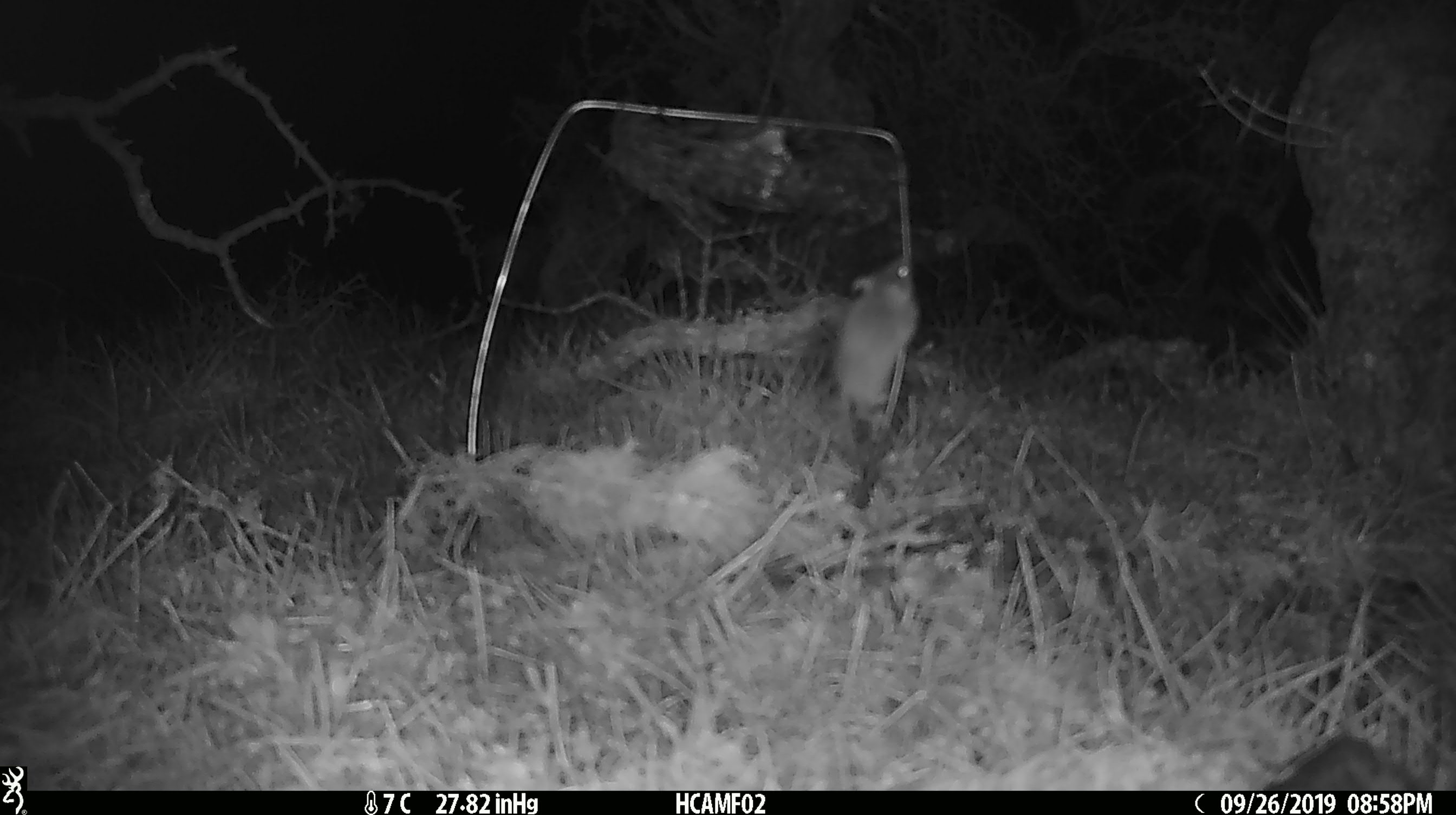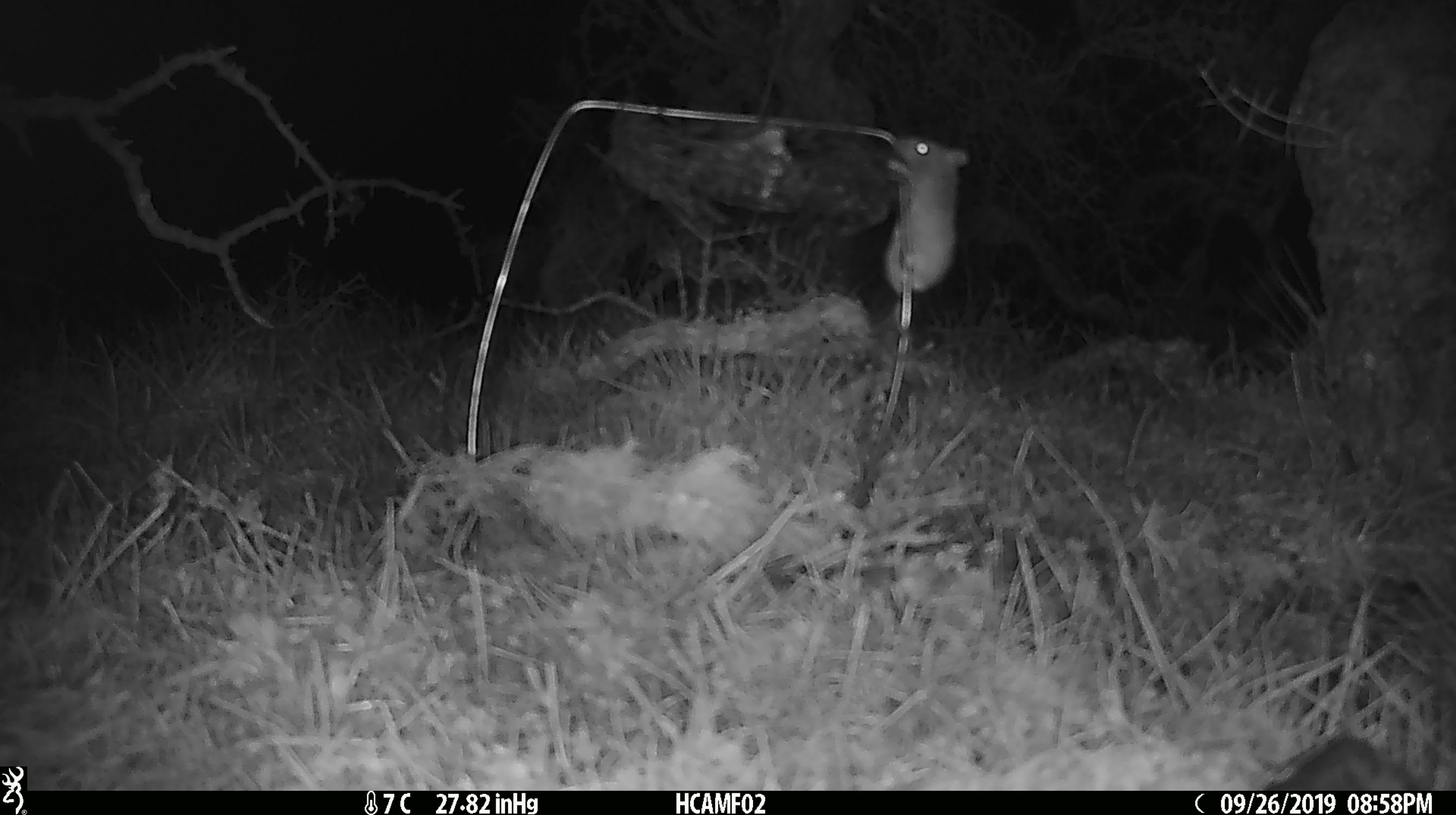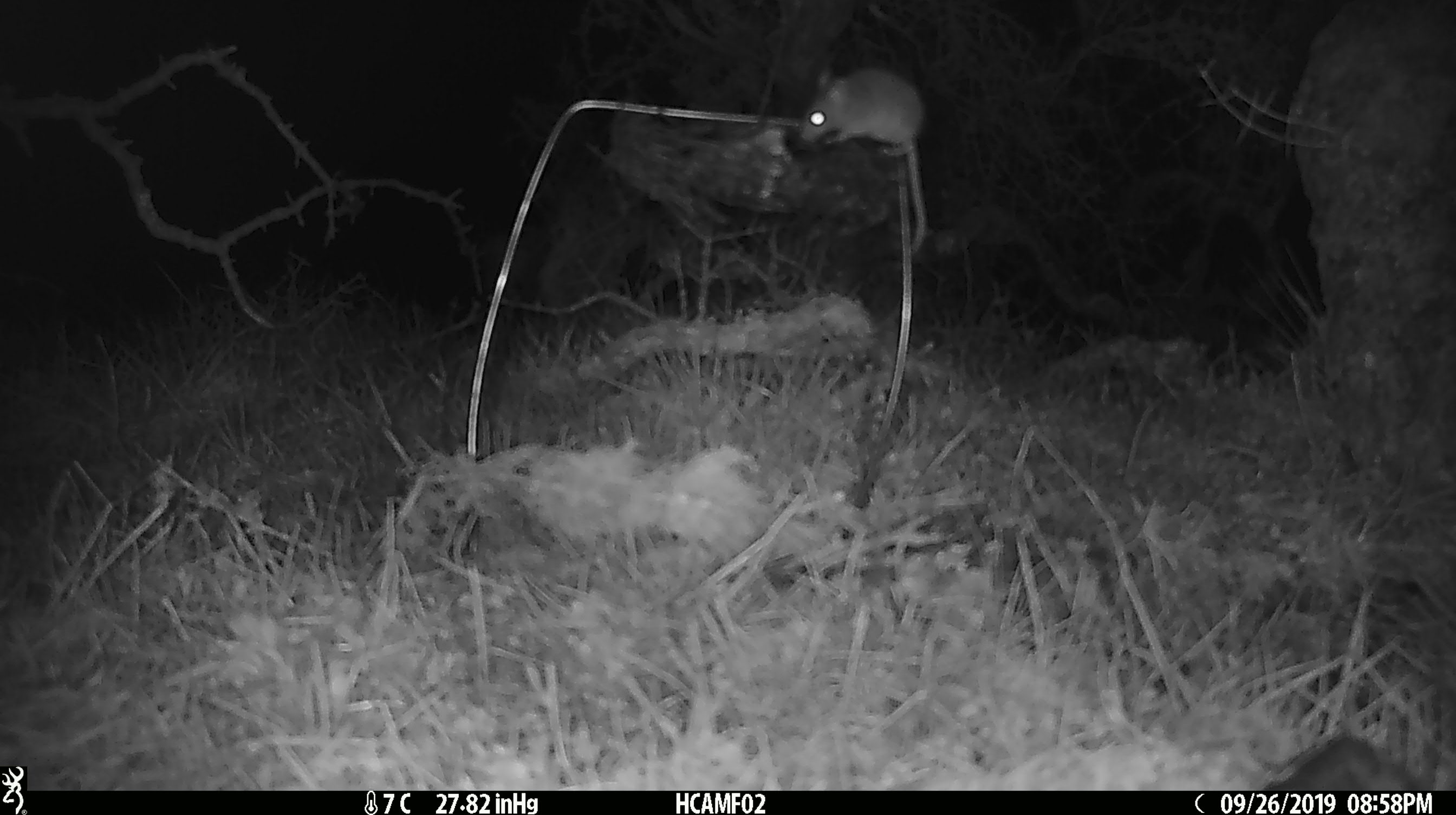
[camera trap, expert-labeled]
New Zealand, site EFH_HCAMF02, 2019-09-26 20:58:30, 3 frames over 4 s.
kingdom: Animalia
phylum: Chordata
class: Mammalia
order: Rodentia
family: Muridae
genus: Mus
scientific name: Mus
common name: mouse